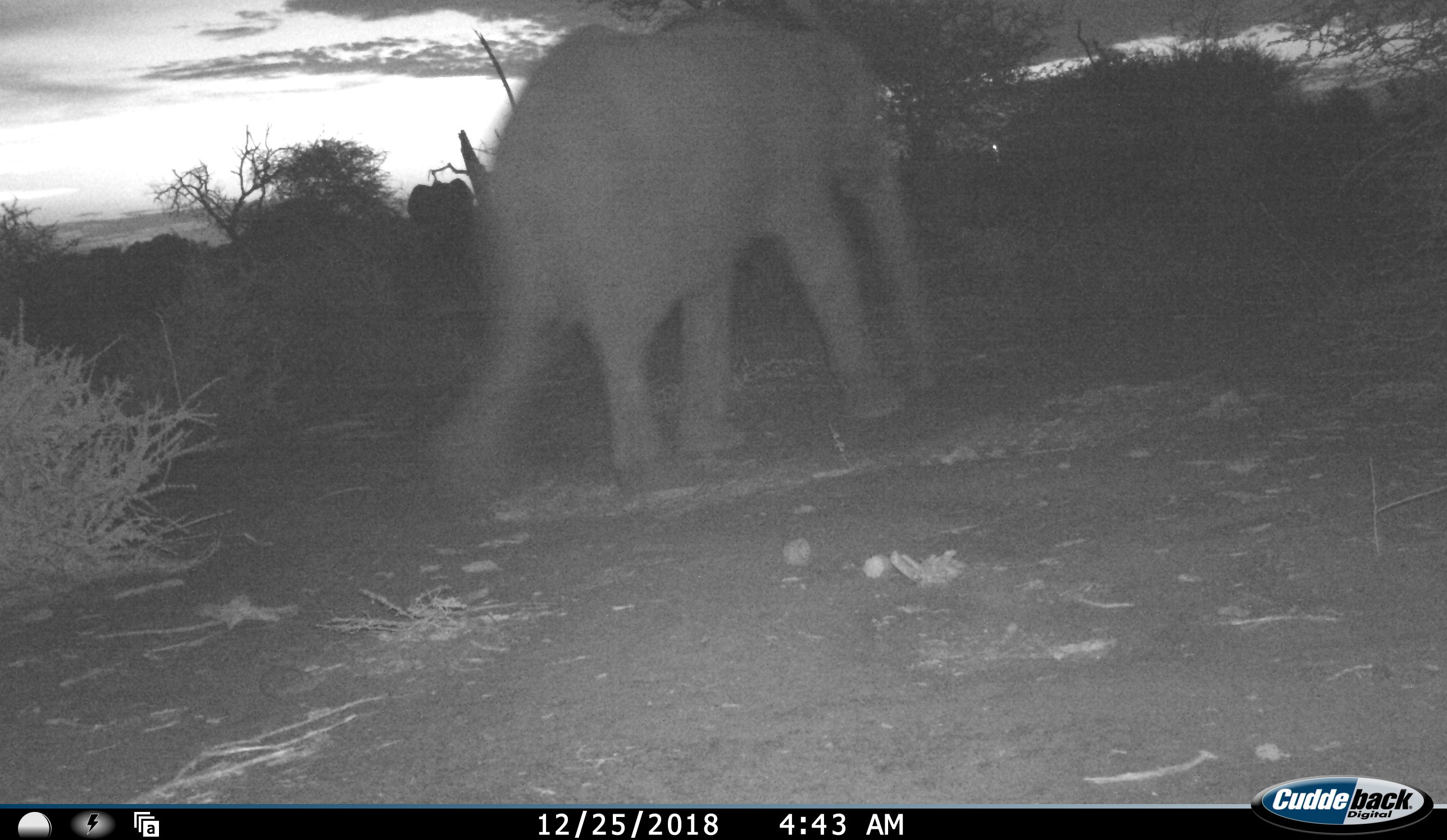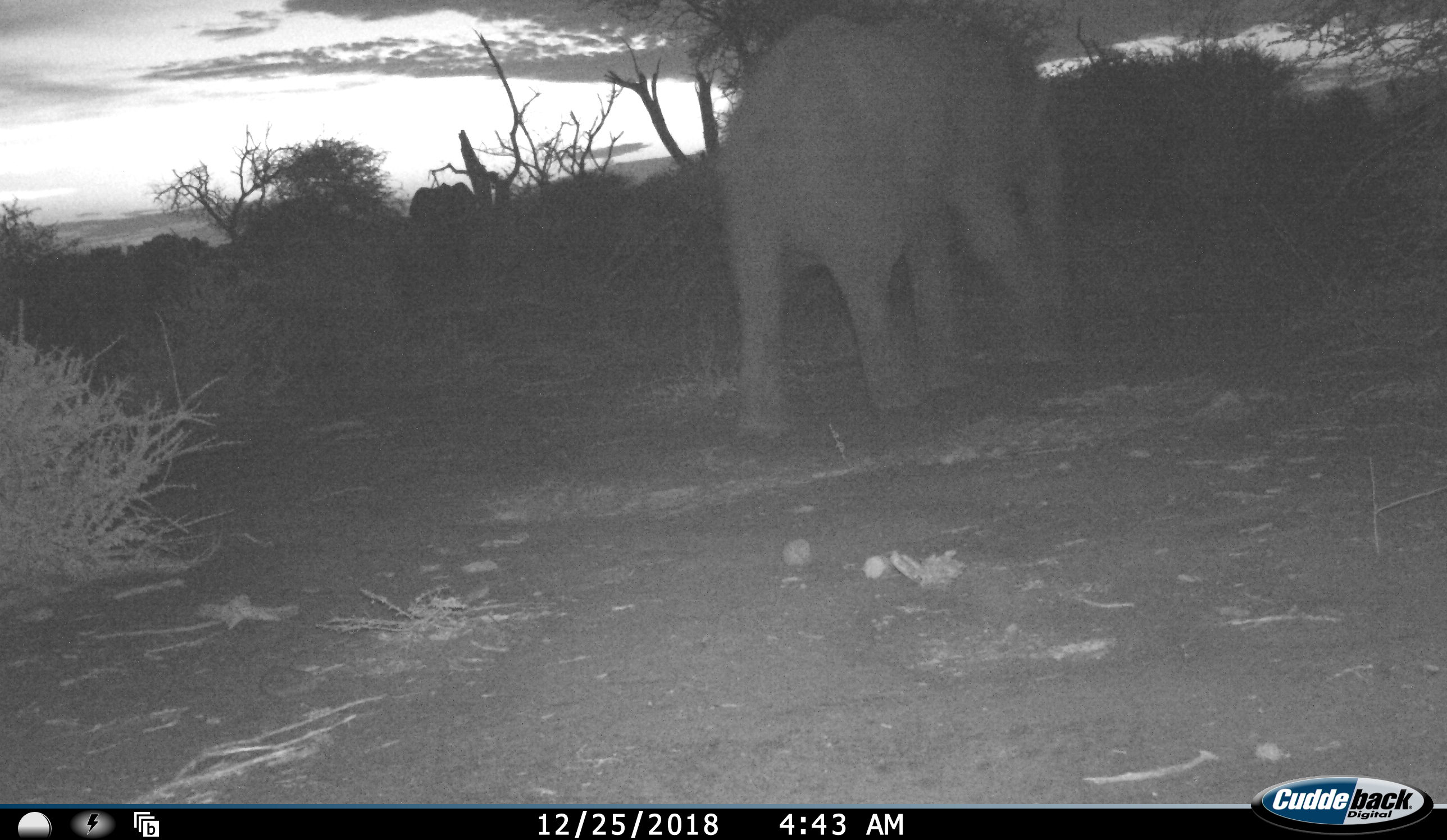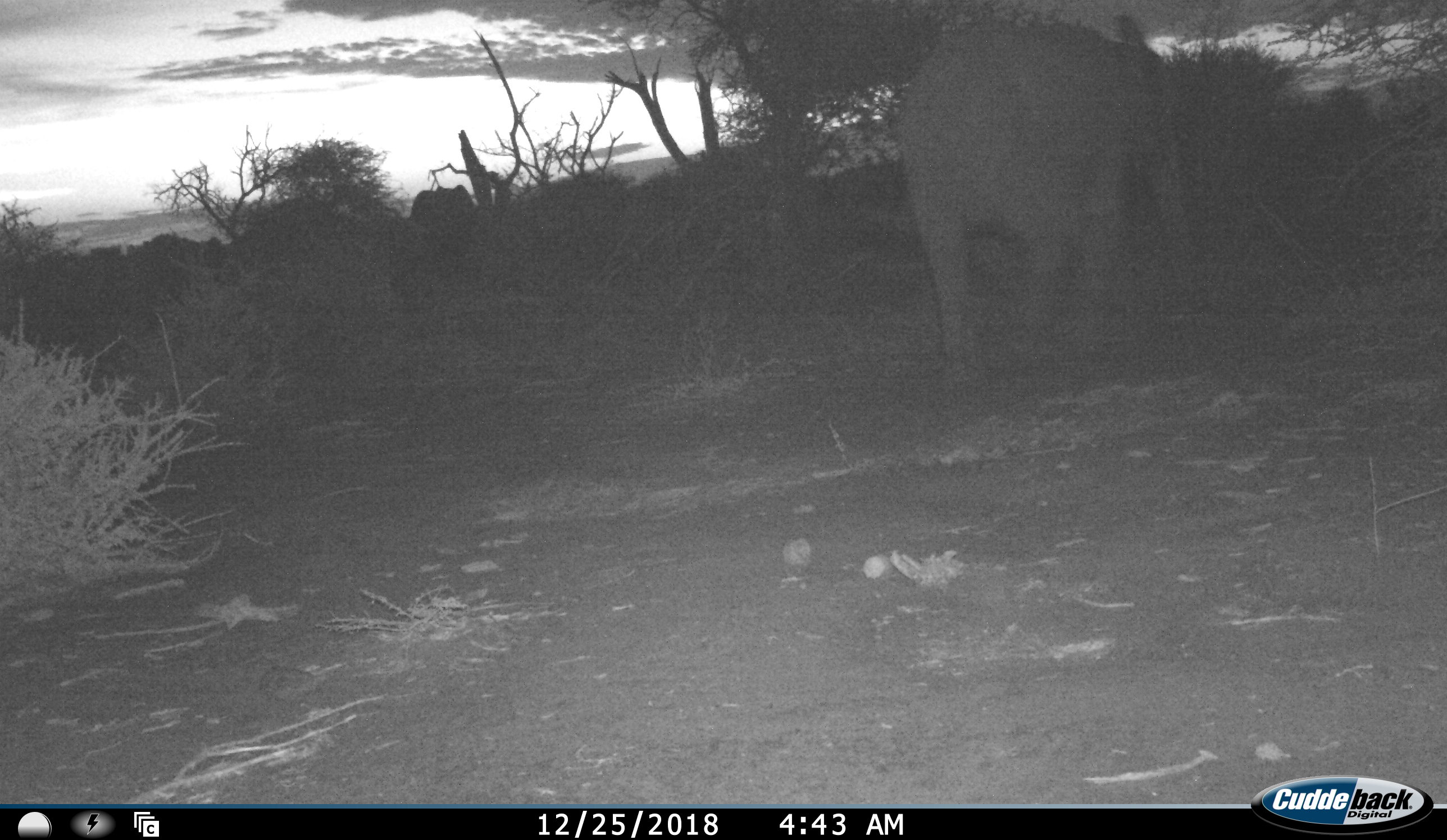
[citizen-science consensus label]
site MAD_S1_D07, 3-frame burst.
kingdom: Animalia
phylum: Chordata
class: Mammalia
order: Proboscidea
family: Elephantidae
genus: Loxodonta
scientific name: Loxodonta africana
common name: african bush elephant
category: elephant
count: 3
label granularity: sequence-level